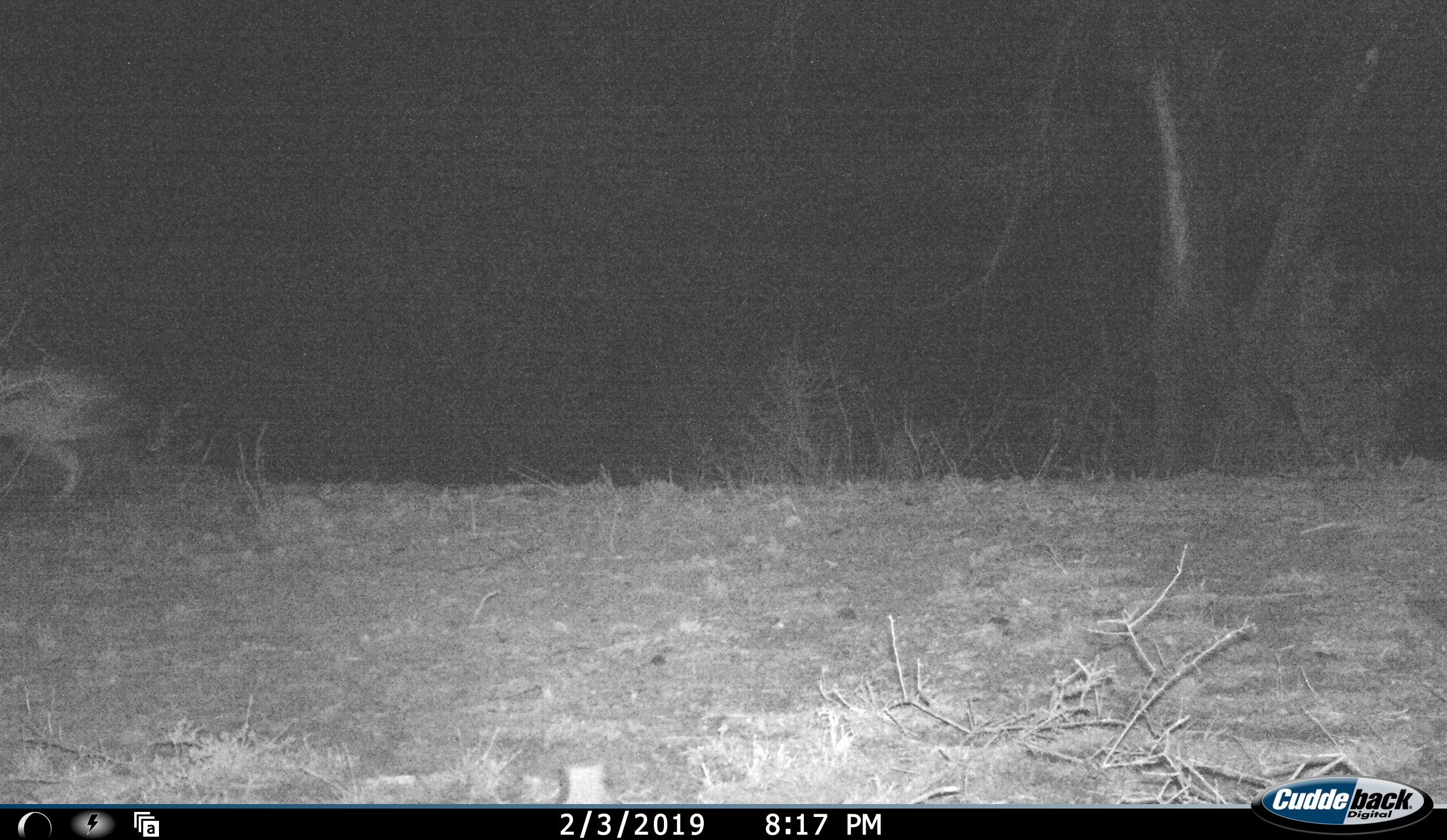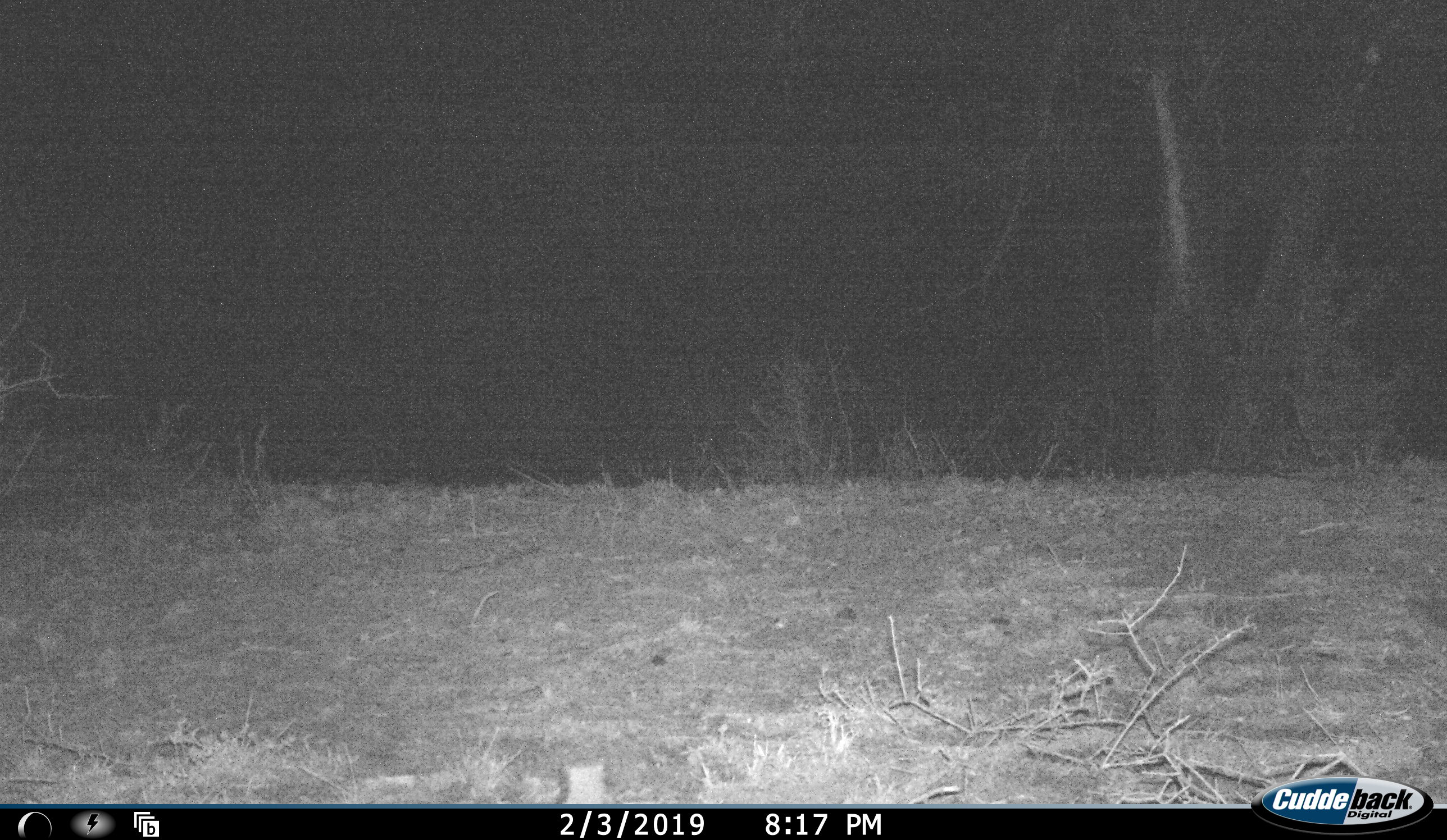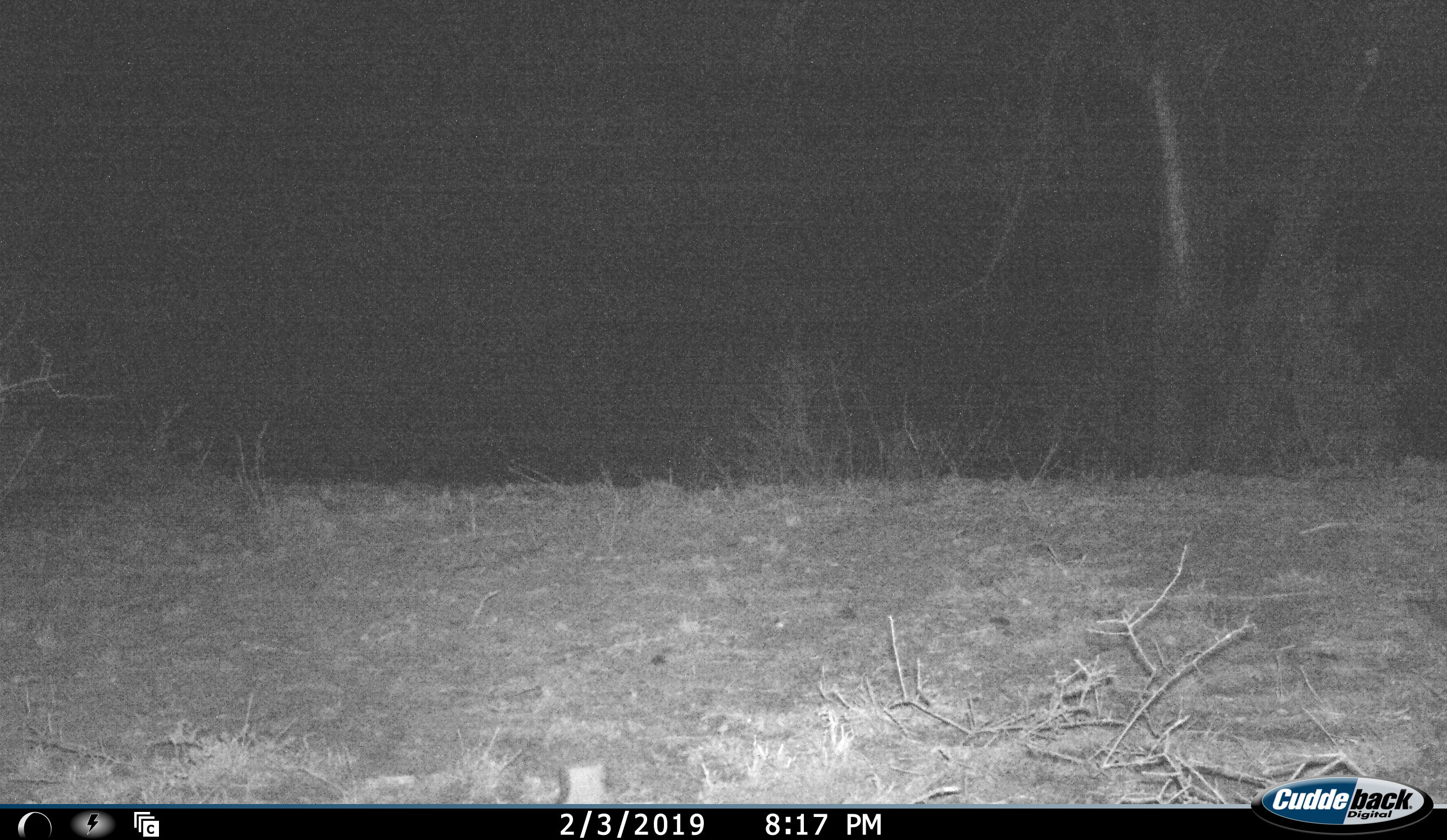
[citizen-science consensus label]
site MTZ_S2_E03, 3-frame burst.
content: unidentified animal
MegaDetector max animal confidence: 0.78